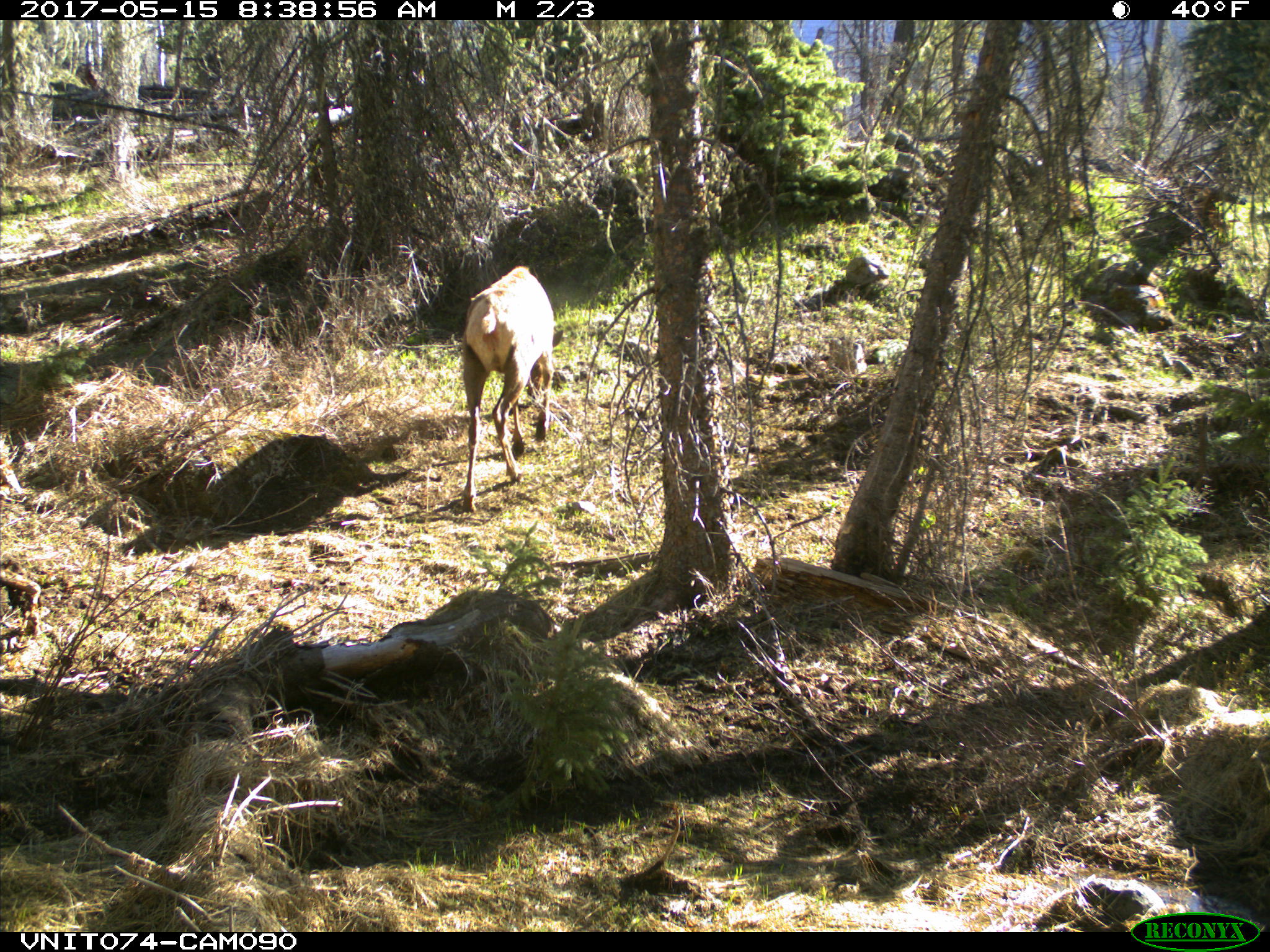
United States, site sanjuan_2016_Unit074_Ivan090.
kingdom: Animalia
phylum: Chordata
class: Mammalia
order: Artiodactyla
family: Cervidae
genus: Cervus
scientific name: Cervus elaphus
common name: red deer